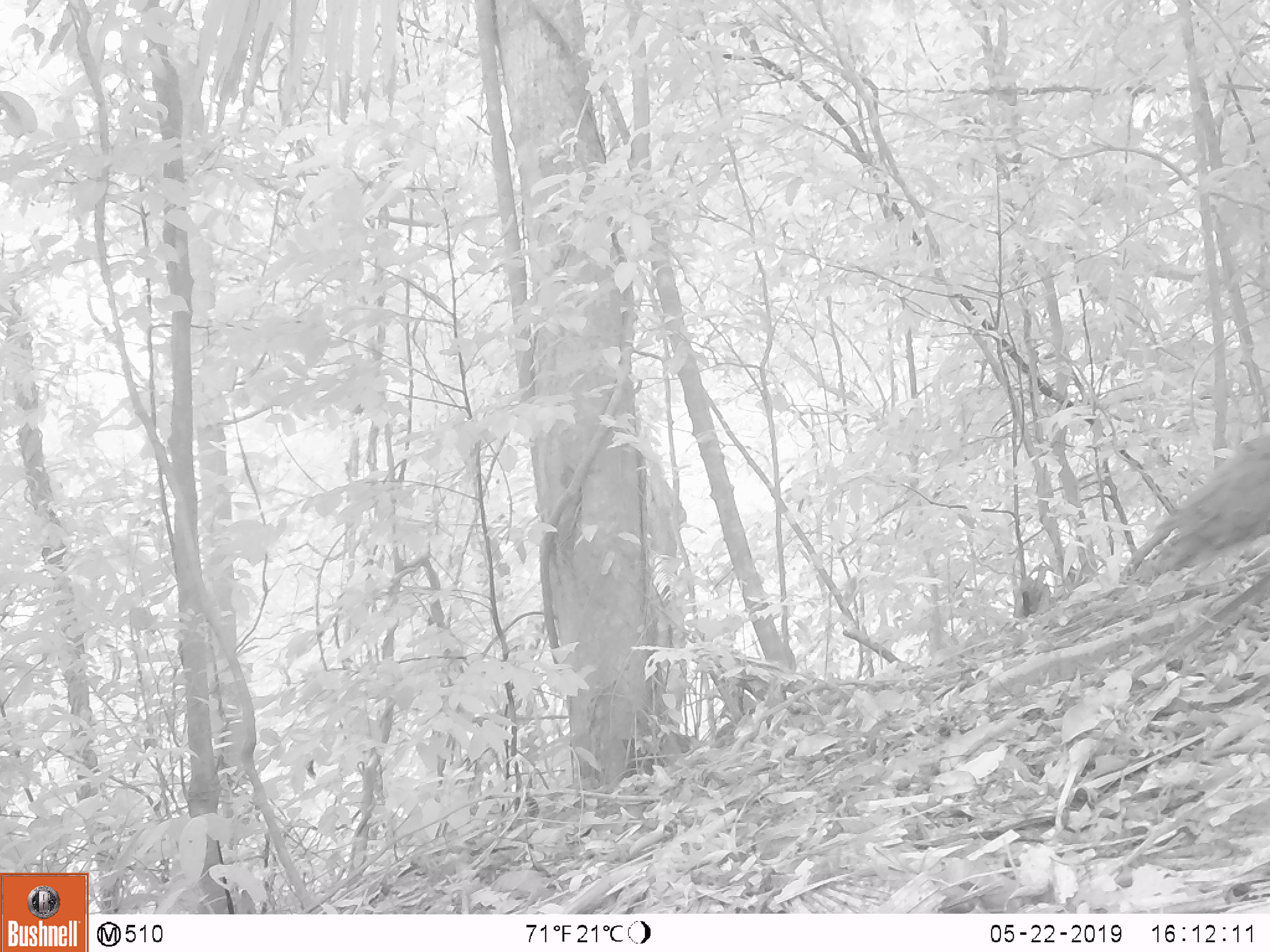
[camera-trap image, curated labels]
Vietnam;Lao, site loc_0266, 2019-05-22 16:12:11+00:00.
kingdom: Animalia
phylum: Chordata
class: Aves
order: Galliformes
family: Phasianidae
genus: Polyplectron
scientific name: Polyplectron bicalcaratum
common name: gray peacock-pheasant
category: grey peacock pheasant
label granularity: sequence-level